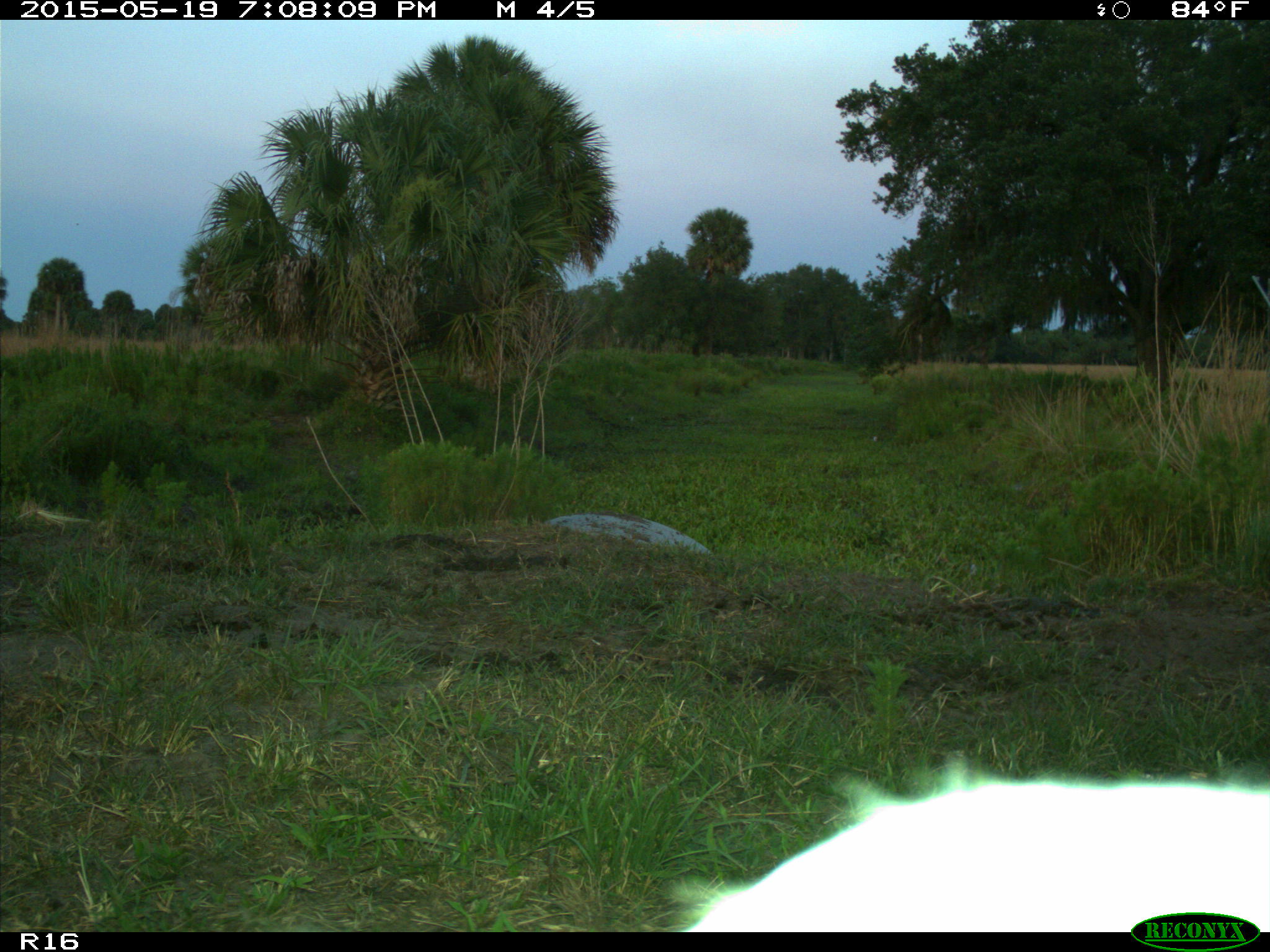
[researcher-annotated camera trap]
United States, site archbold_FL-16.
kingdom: Animalia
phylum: Chordata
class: Mammalia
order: Artiodactyla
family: Bovidae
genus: Bos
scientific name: Bos taurus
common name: domestic cow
Bos taurus (domestic cow).